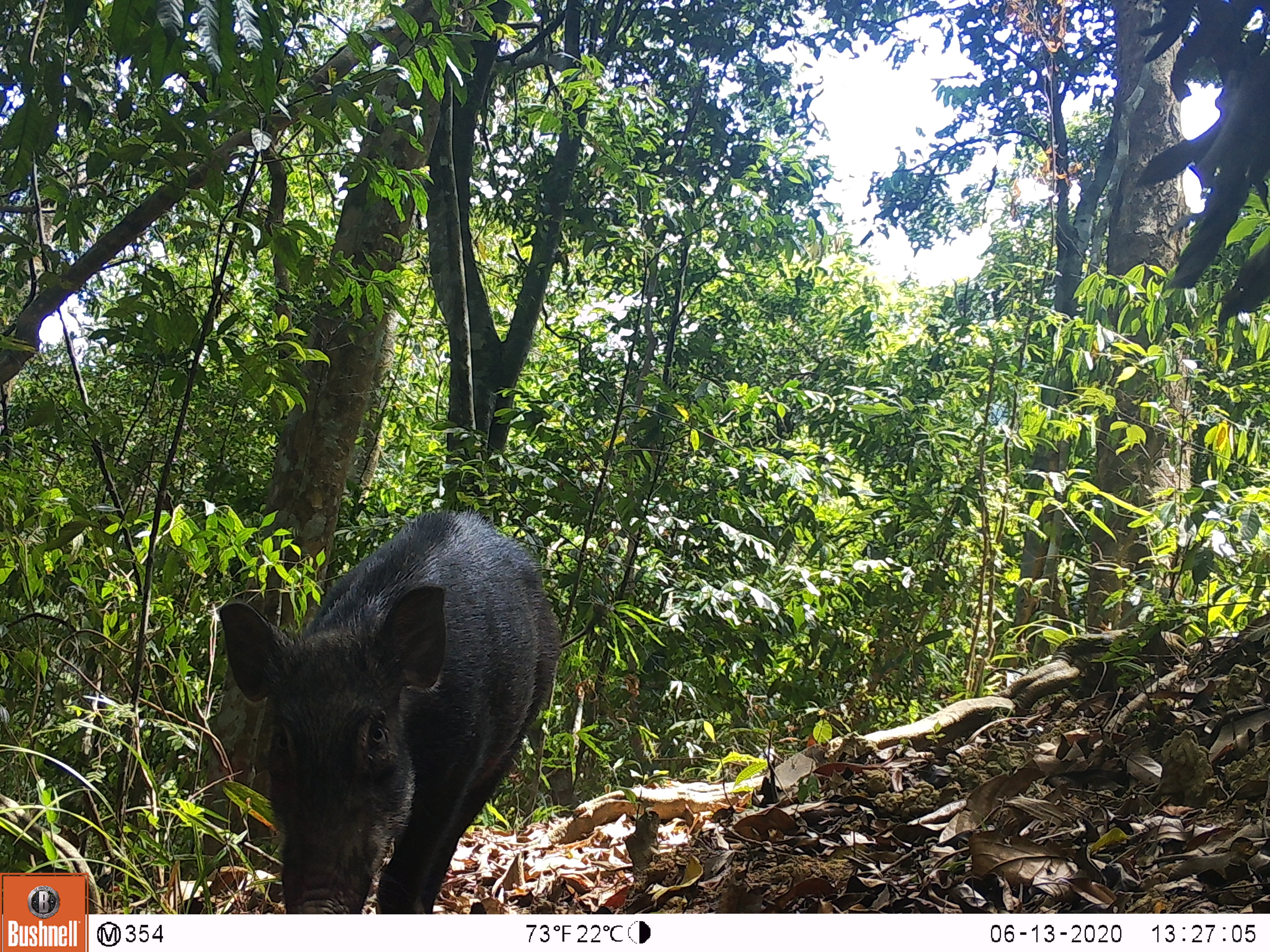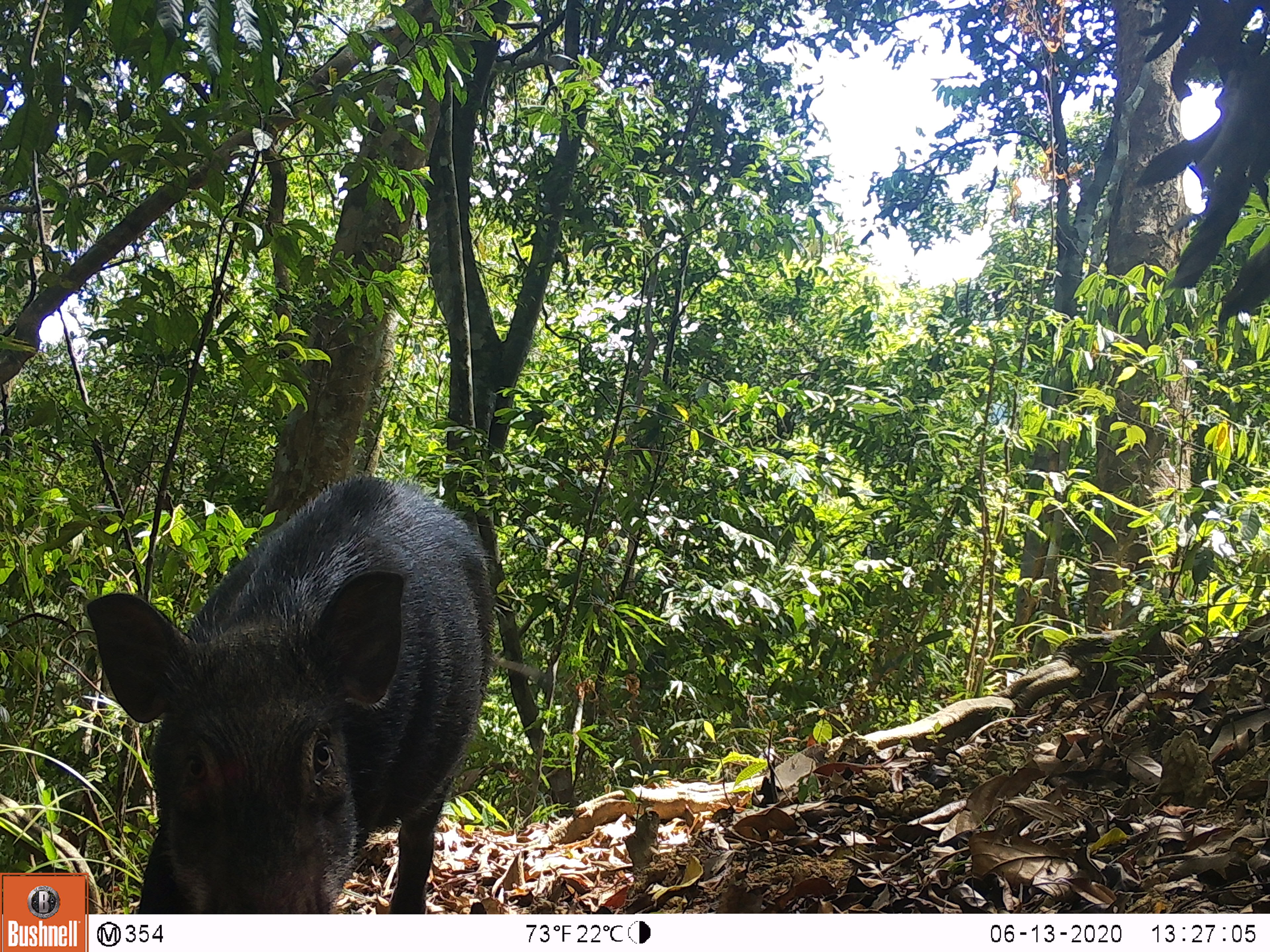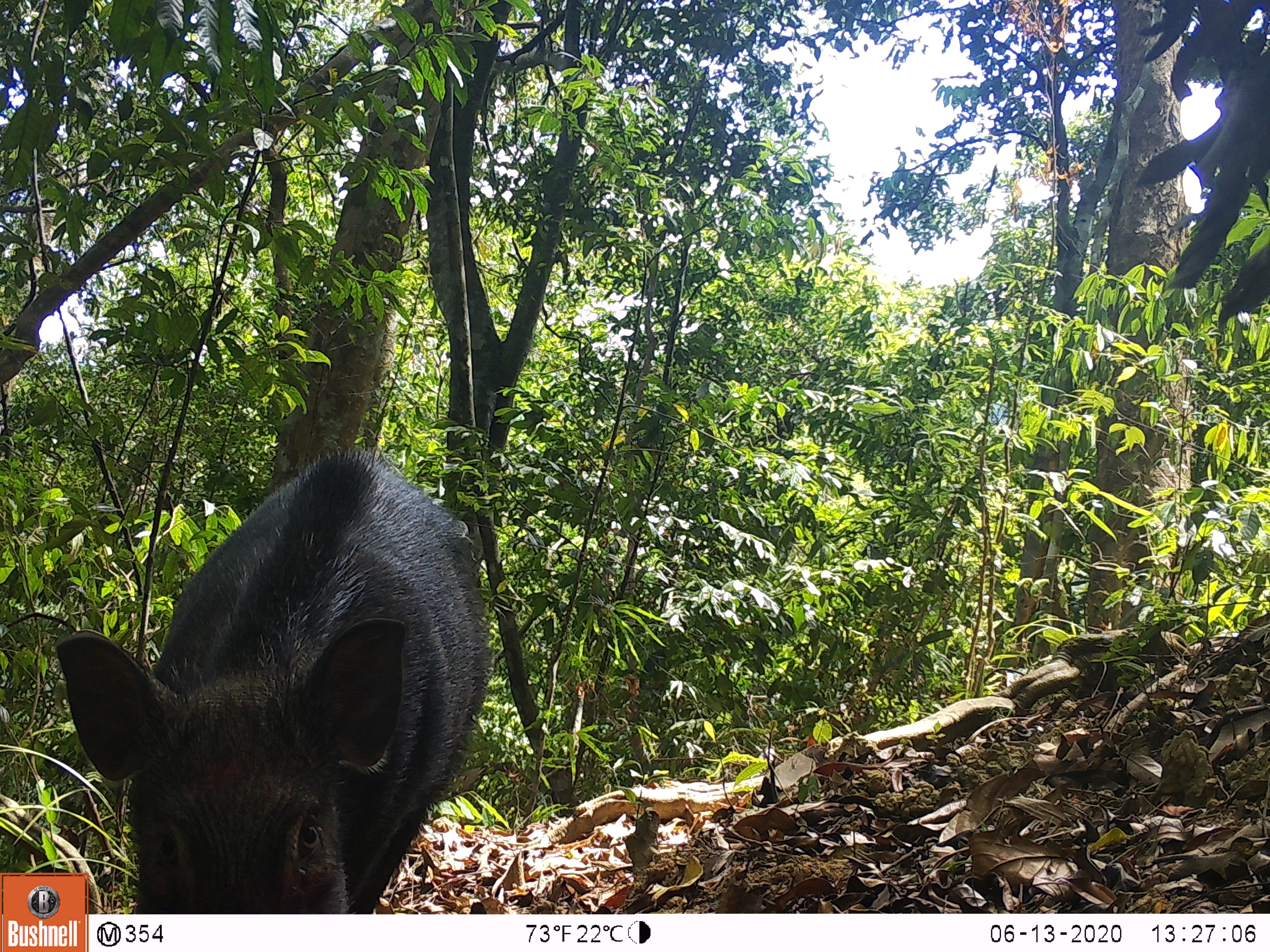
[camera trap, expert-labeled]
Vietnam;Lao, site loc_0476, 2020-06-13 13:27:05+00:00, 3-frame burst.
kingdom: Animalia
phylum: Chordata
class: Mammalia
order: Artiodactyla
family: Suidae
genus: Sus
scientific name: Sus scrofa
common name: eurasian wild pig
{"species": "eurasian wild pig (Sus scrofa)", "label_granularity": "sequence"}